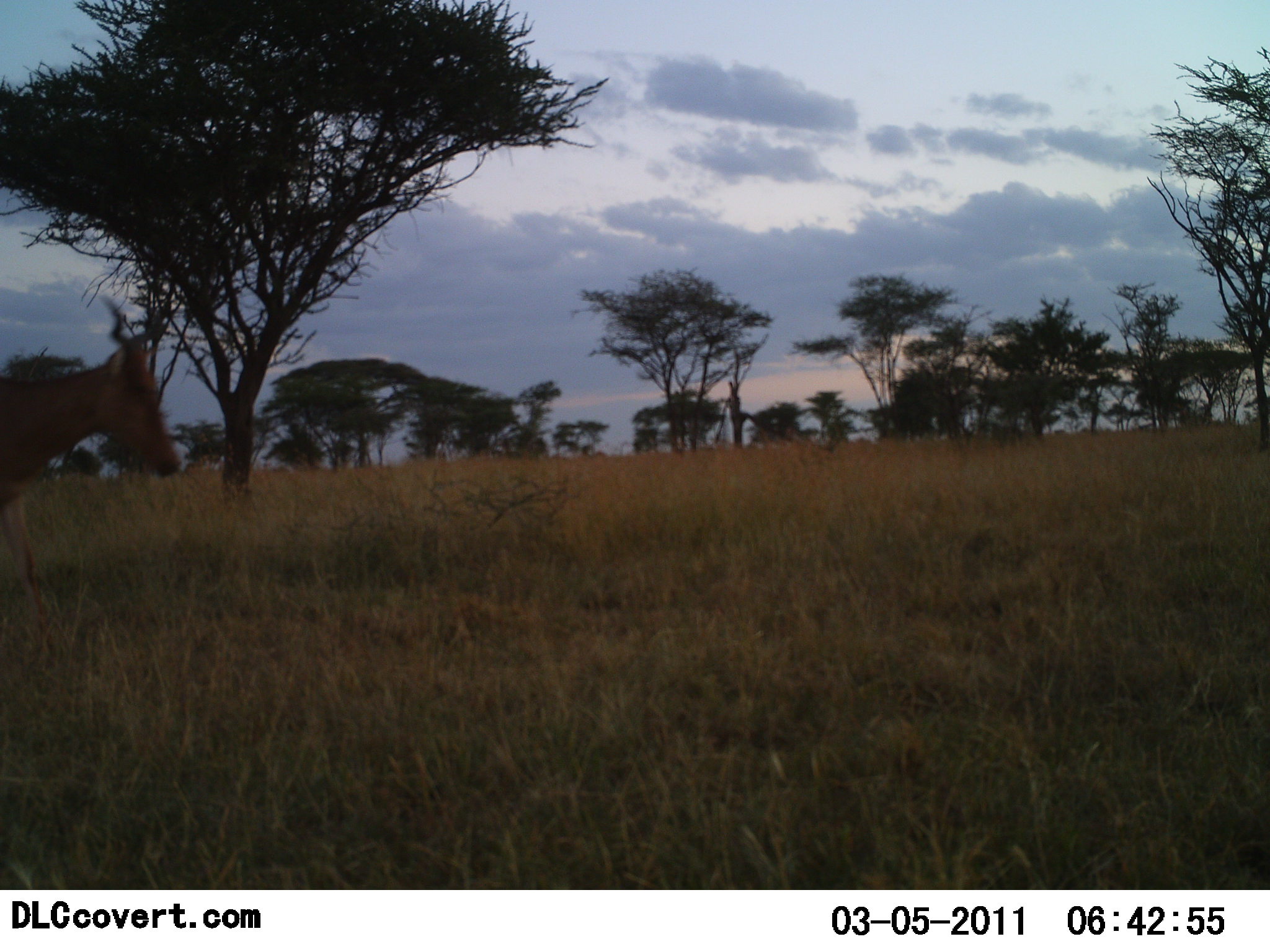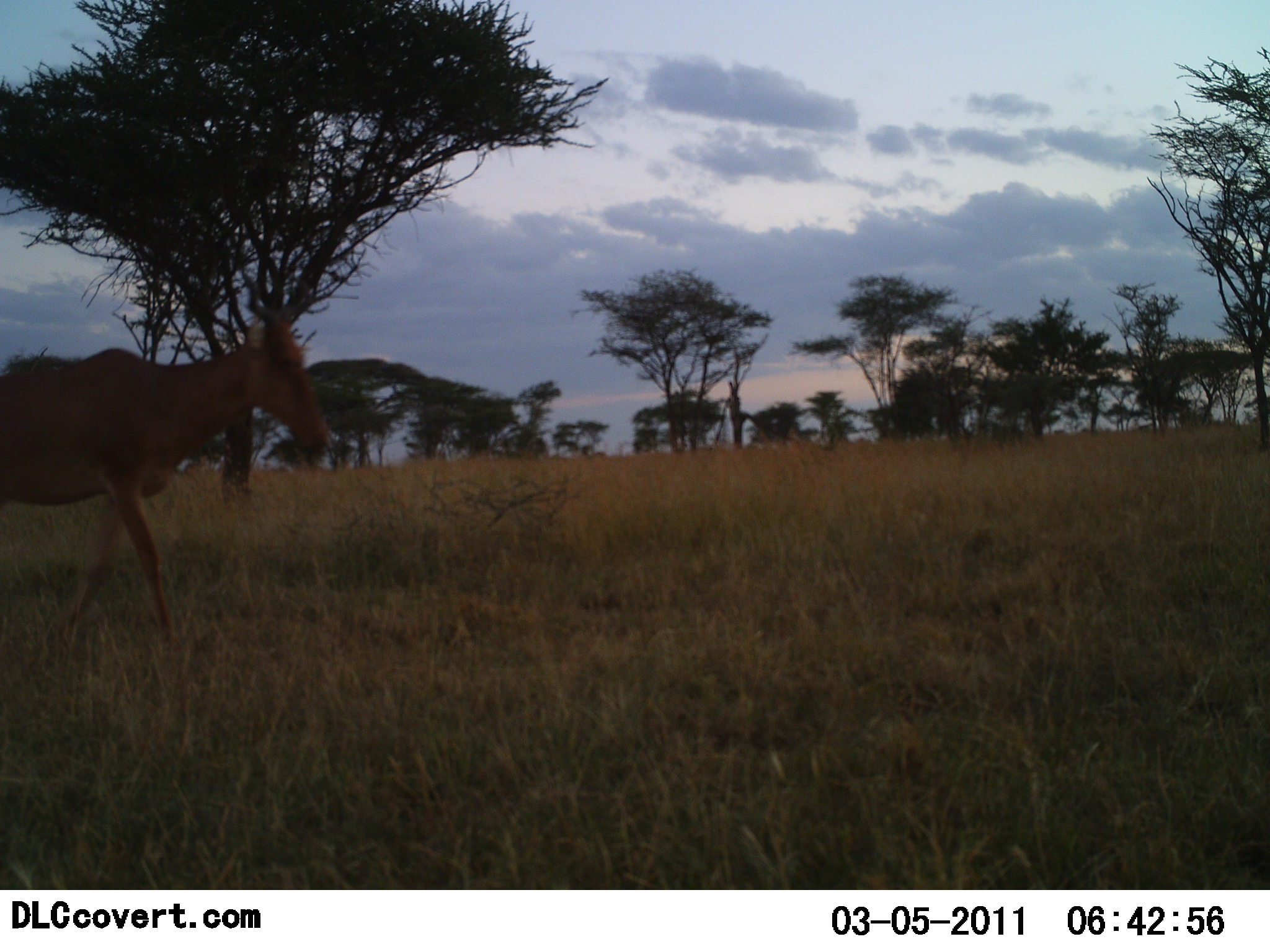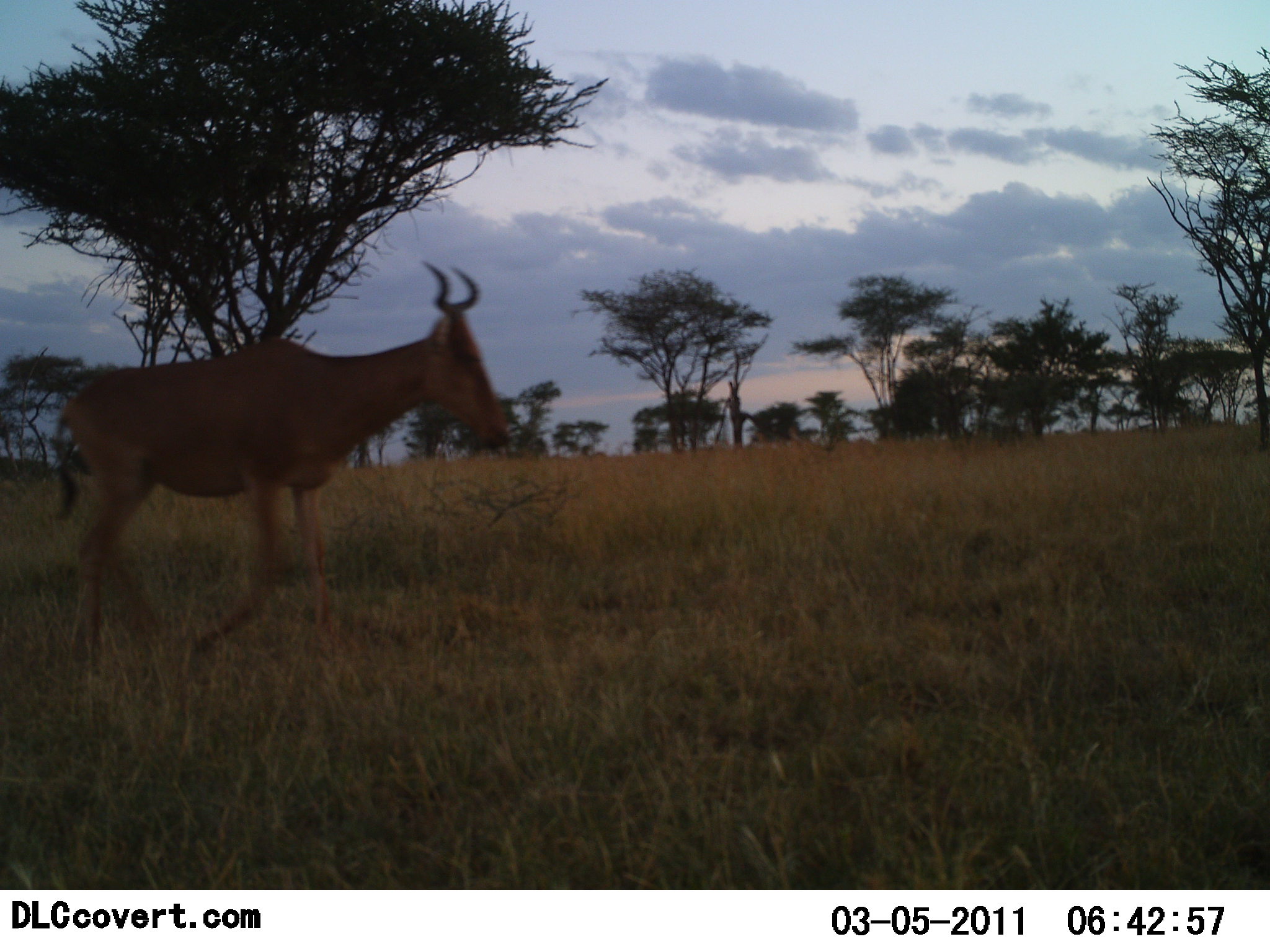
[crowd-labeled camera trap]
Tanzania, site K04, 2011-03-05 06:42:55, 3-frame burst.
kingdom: Animalia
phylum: Chordata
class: Mammalia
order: Artiodactyla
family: Bovidae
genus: Alcelaphus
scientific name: Alcelaphus buselaphus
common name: hartebeest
Hartebeest (Alcelaphus buselaphus), count 1. Behavior (volunteer vote fractions): standing 0%, resting 0%, moving 100%, interacting 0%. Young present (vote fraction): 0%. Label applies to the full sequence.